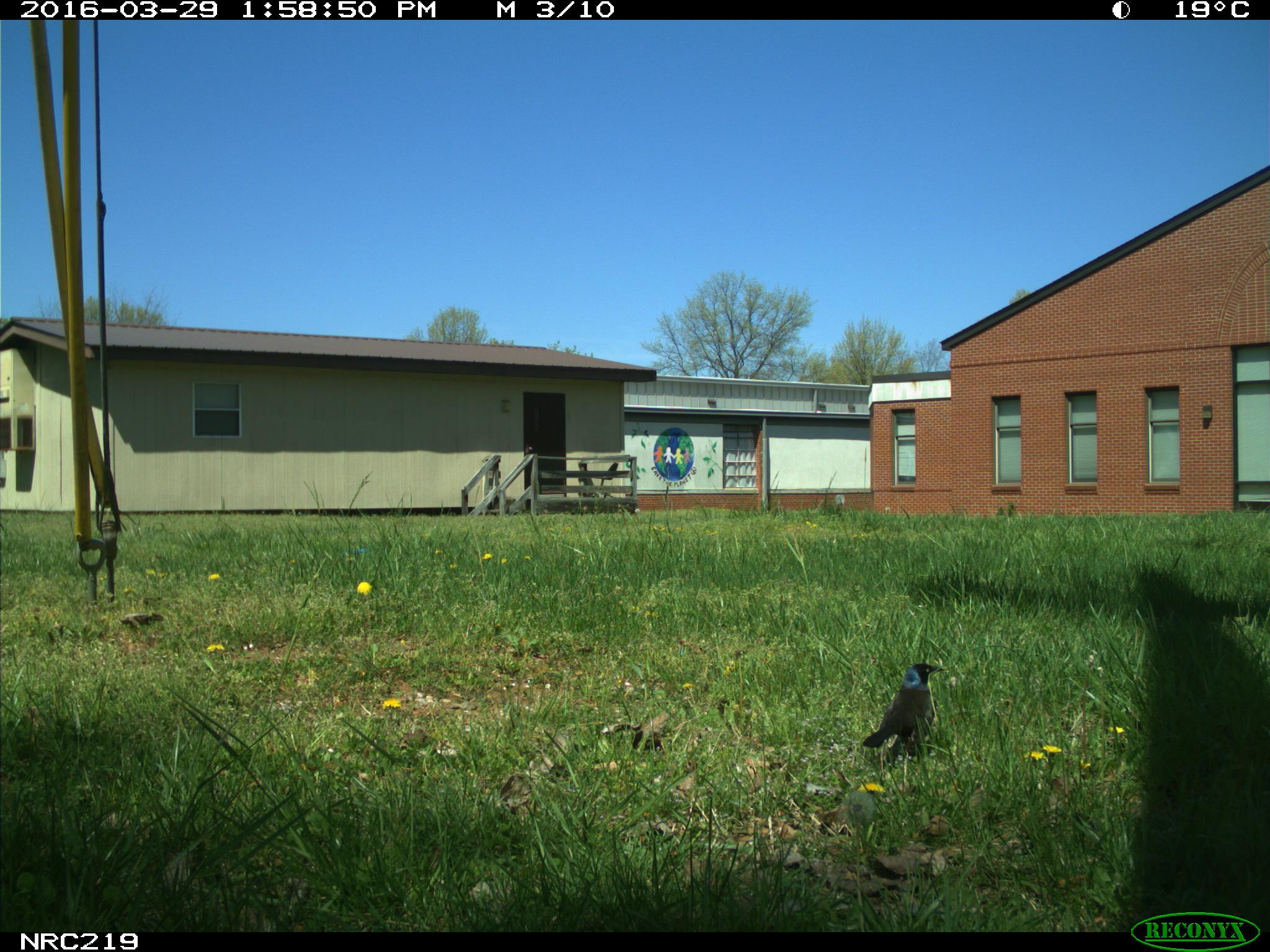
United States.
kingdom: Animalia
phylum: Chordata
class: Aves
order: Passeriformes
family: Corvidae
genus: Corvus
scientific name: Corvus brachyrhynchos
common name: american crow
American Crow (Corvus brachyrhynchos).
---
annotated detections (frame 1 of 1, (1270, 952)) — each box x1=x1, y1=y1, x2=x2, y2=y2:
American Crow: x1=851, y1=646, x2=956, y2=765